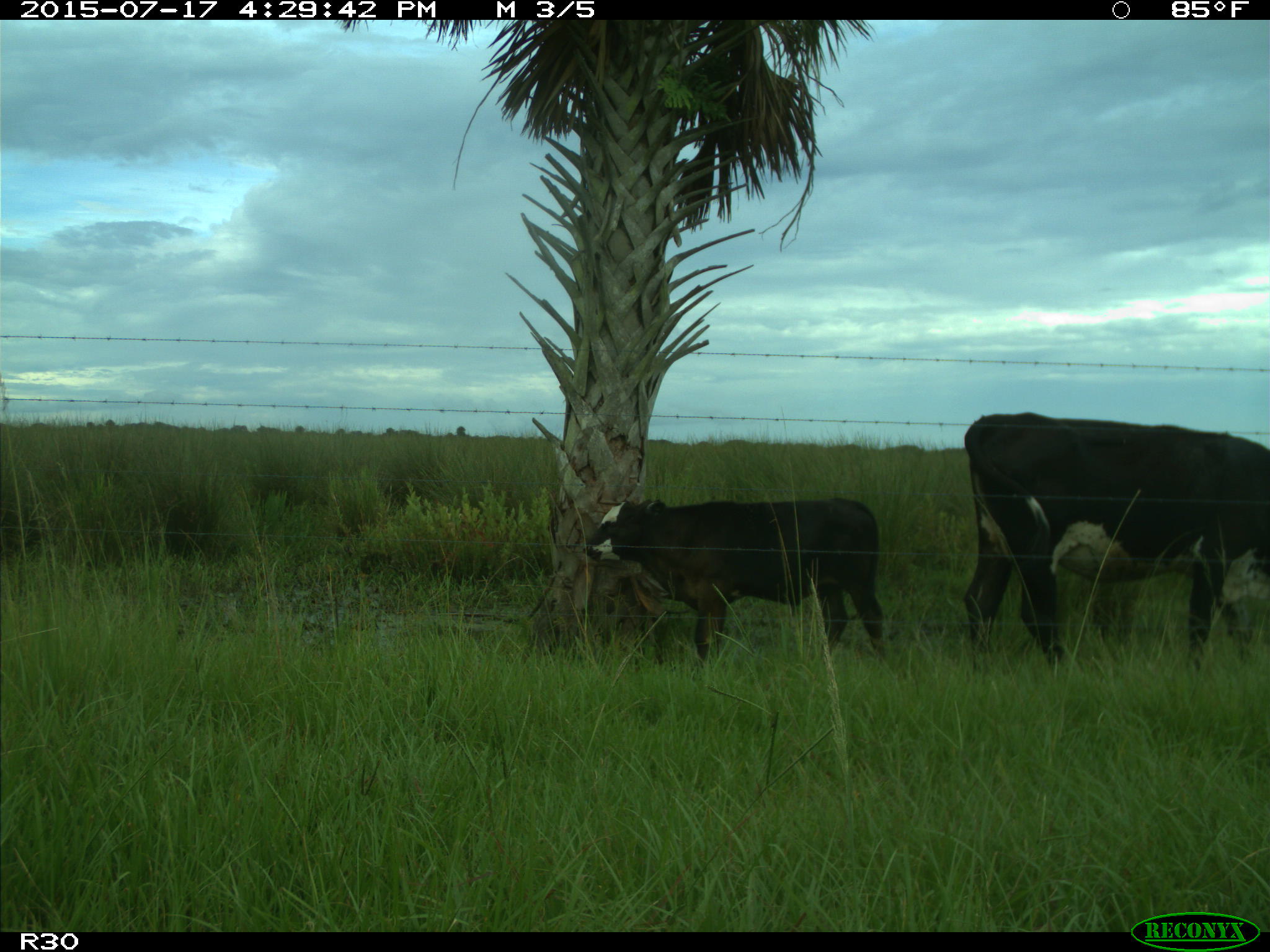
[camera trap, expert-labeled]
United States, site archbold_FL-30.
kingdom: Animalia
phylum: Chordata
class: Mammalia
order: Artiodactyla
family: Bovidae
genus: Bos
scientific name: Bos taurus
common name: domestic cow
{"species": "Bos taurus (domestic cow)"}